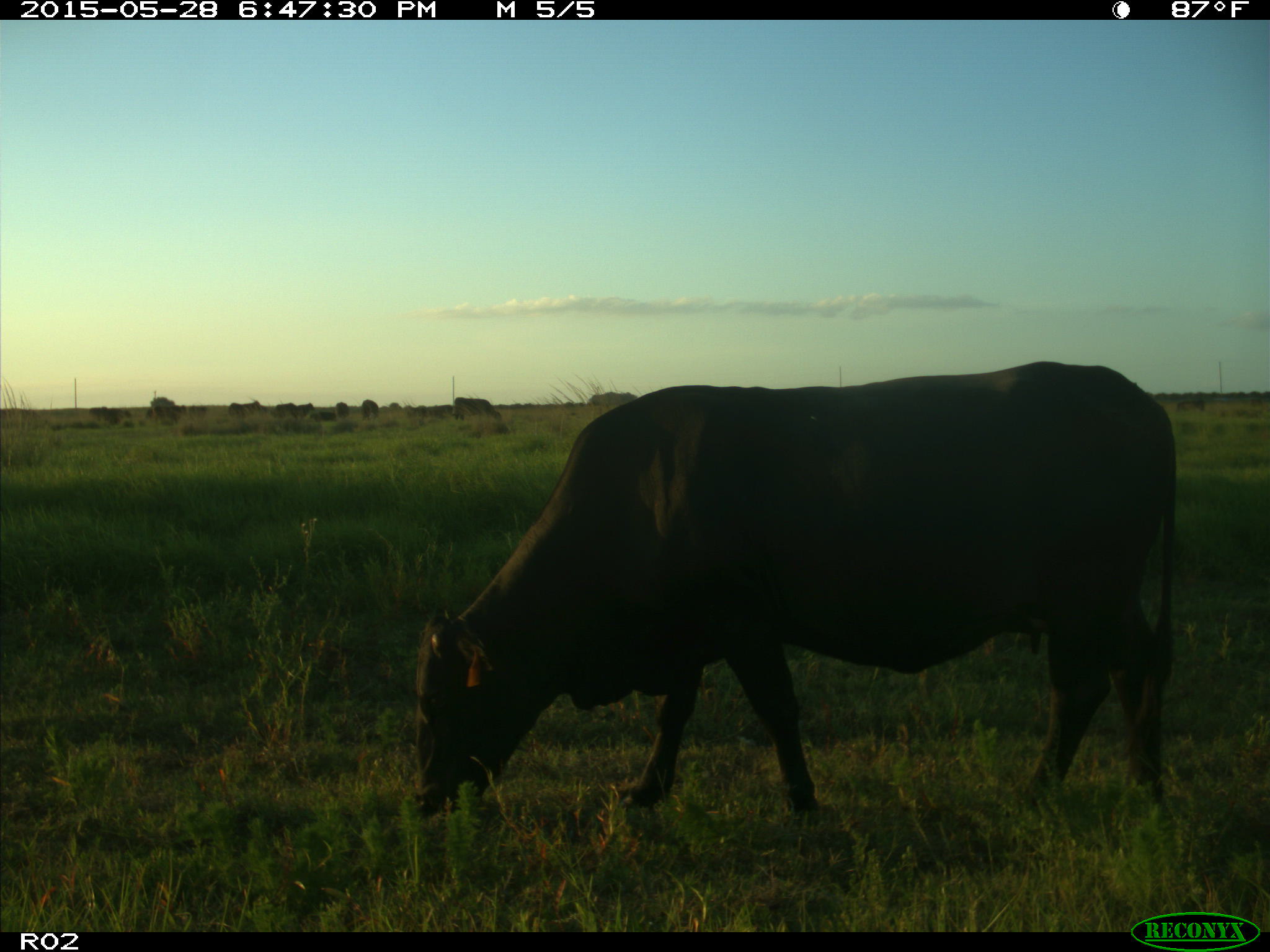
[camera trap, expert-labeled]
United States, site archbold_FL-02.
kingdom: Animalia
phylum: Chordata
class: Mammalia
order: Artiodactyla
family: Bovidae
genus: Bos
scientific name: Bos taurus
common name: domestic cow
Bos taurus (domestic cow).